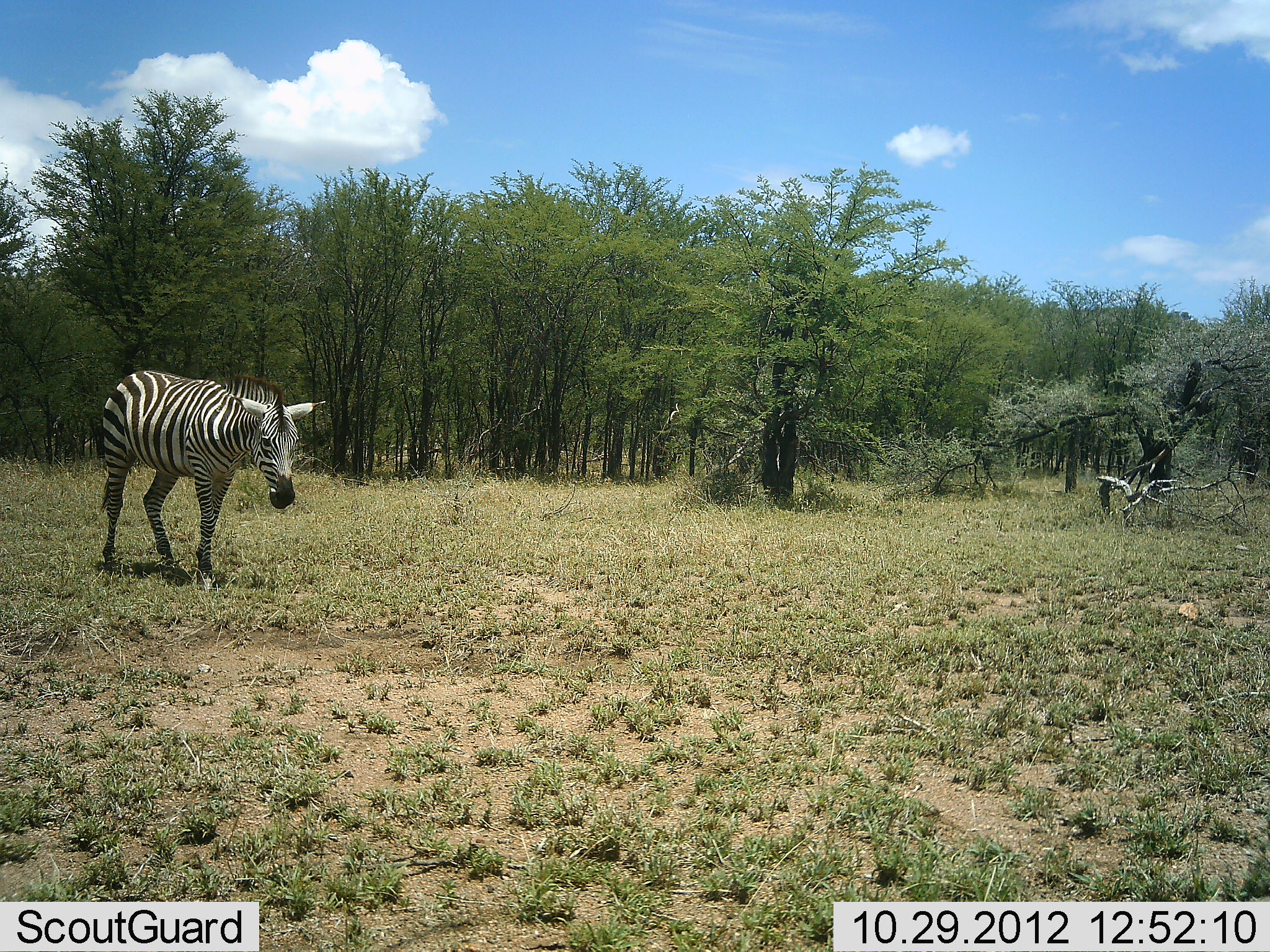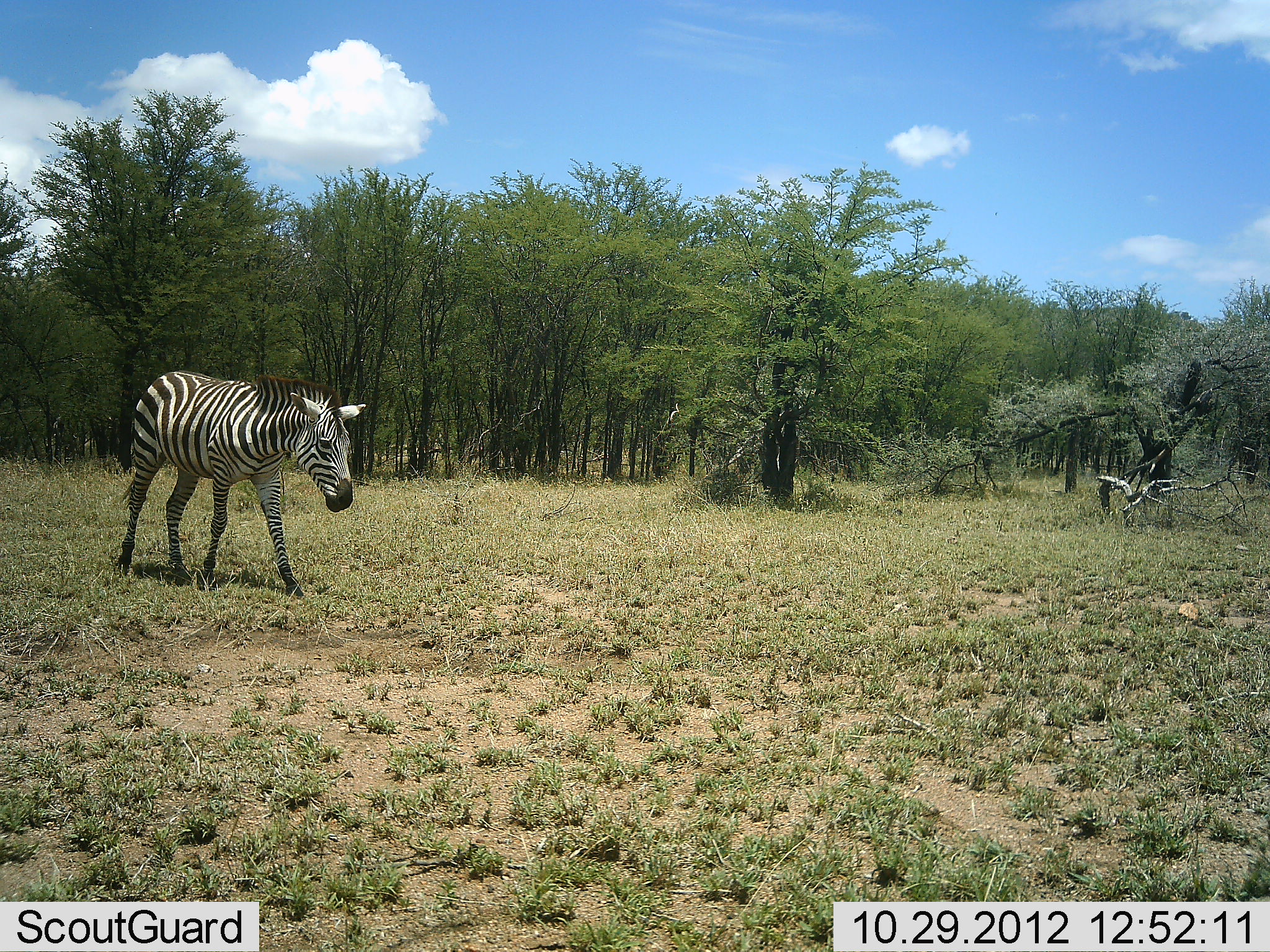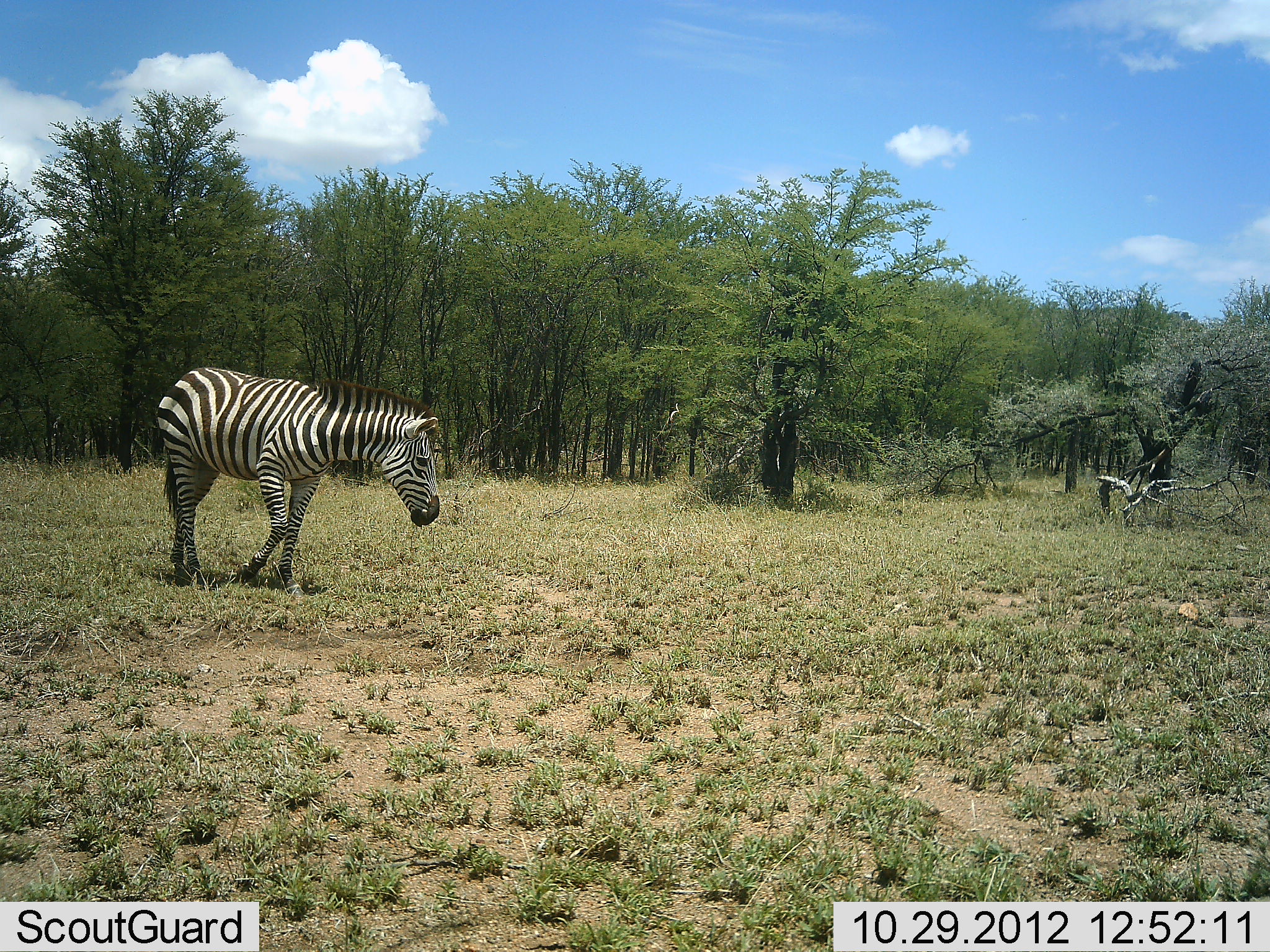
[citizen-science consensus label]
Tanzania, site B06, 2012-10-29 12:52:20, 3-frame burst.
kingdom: Animalia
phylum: Chordata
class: Mammalia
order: Perissodactyla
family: Equidae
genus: Equus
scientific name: Equus quagga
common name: plains zebra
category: zebra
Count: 1.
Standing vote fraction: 0%.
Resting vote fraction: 0%.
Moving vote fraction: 100%.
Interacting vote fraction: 0%.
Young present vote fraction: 0%.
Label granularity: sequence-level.